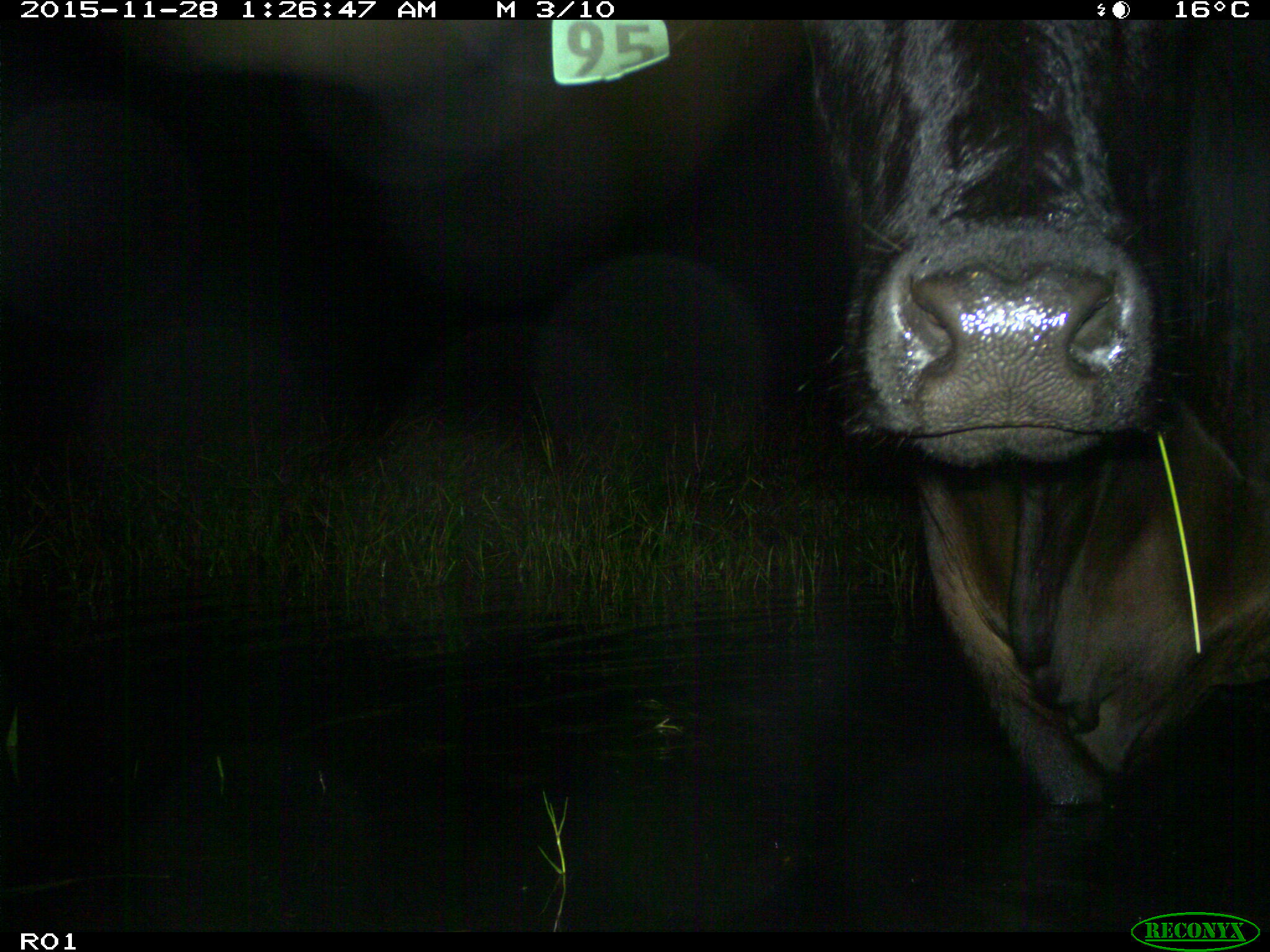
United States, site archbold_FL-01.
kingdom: Animalia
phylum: Chordata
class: Mammalia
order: Artiodactyla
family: Bovidae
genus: Bos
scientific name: Bos taurus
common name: domestic cow